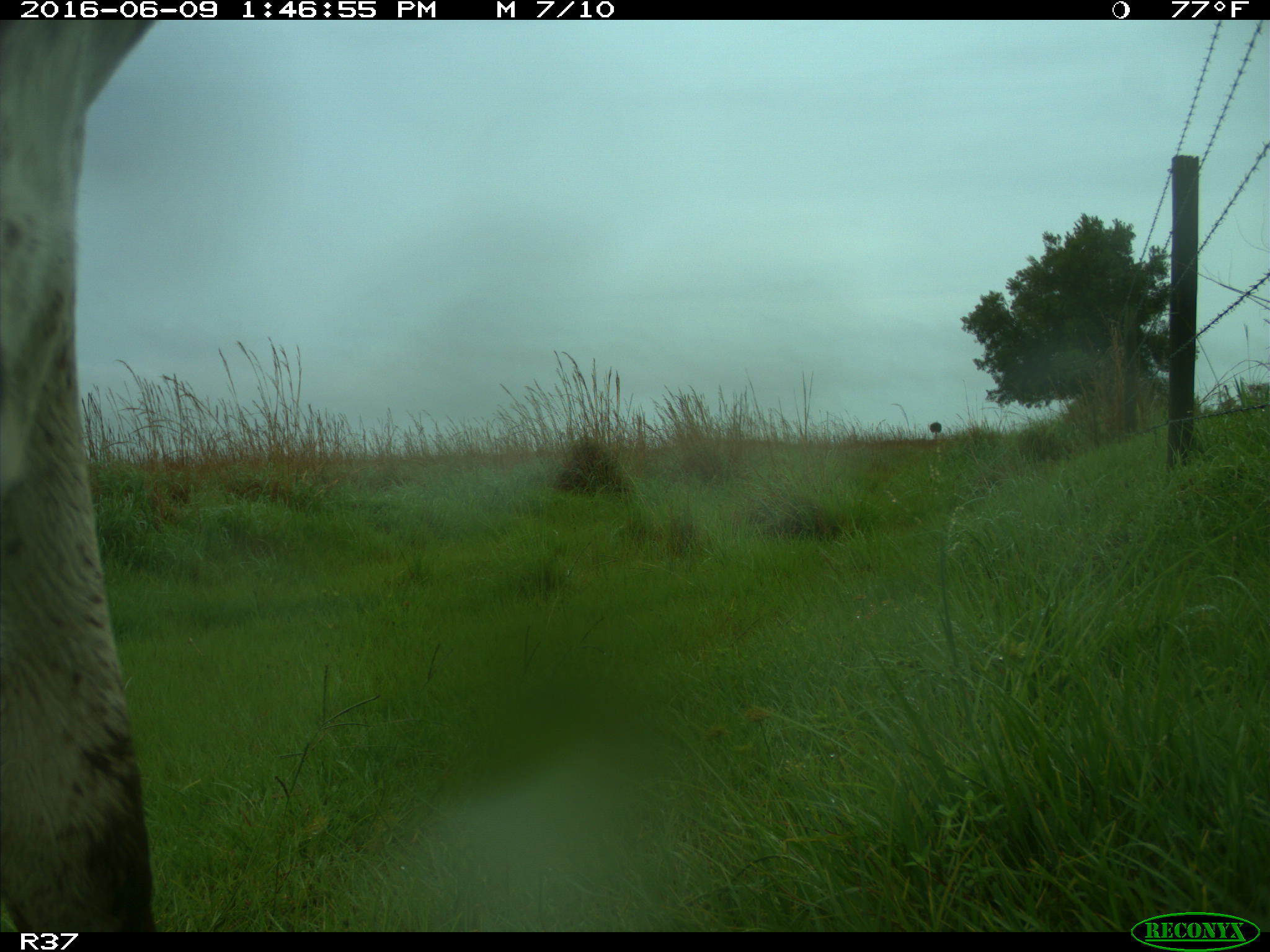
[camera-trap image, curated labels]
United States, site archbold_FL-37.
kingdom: Animalia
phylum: Chordata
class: Mammalia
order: Artiodactyla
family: Bovidae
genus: Bos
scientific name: Bos taurus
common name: domestic cow